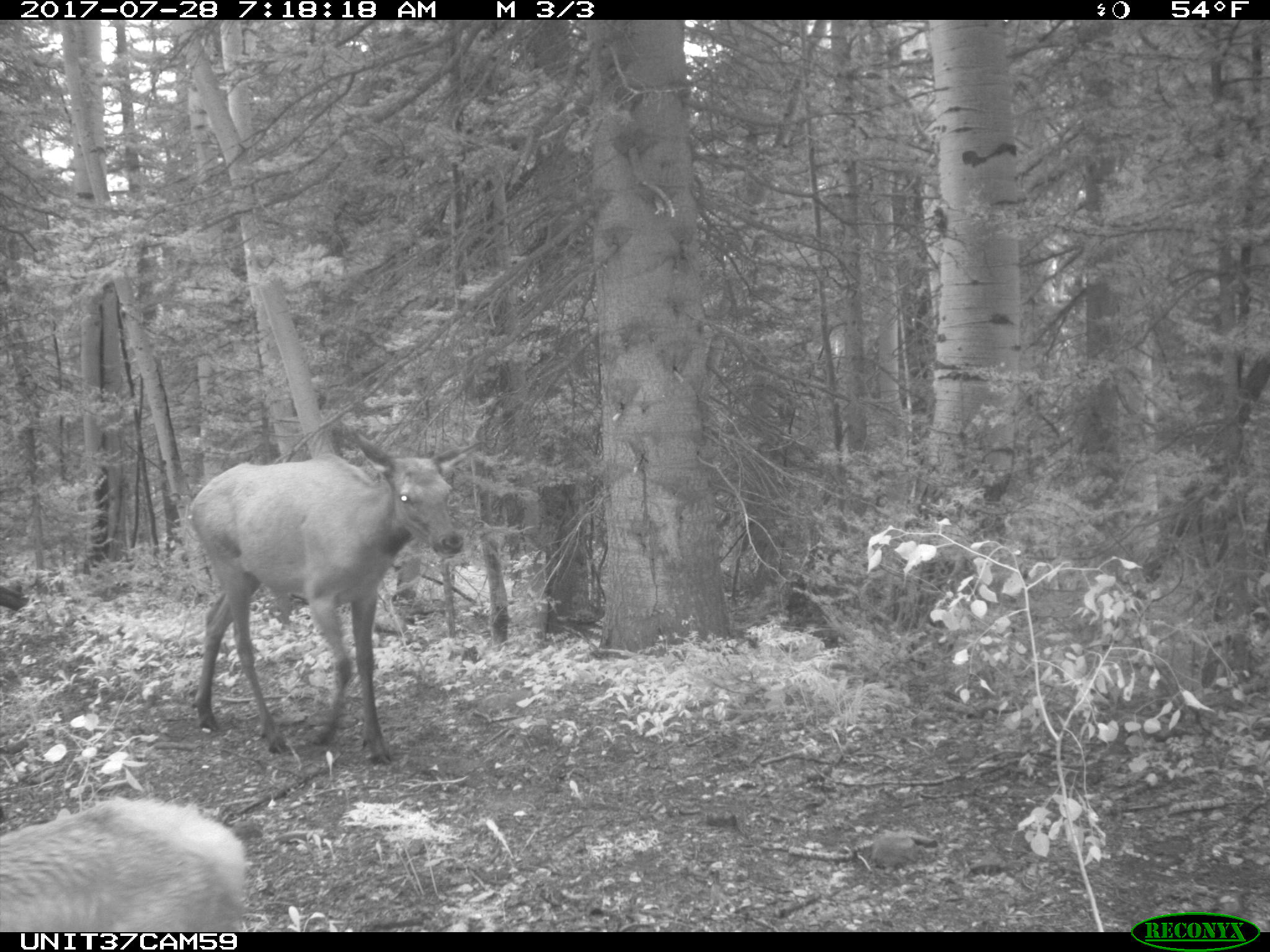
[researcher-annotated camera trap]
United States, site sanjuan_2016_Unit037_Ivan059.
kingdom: Animalia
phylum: Chordata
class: Mammalia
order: Artiodactyla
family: Cervidae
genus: Cervus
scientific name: Cervus elaphus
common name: red deer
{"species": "Cervus elaphus (red deer)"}